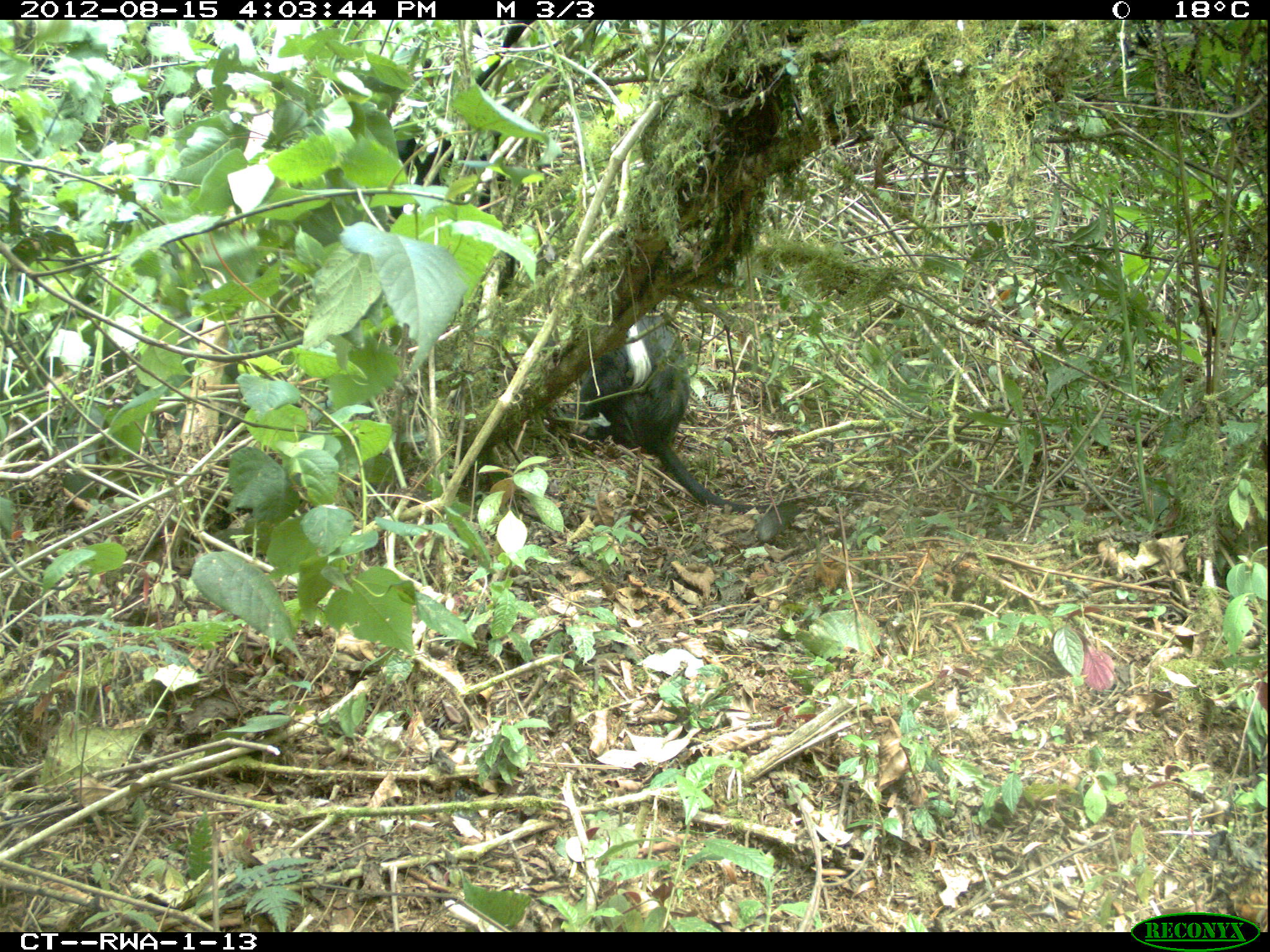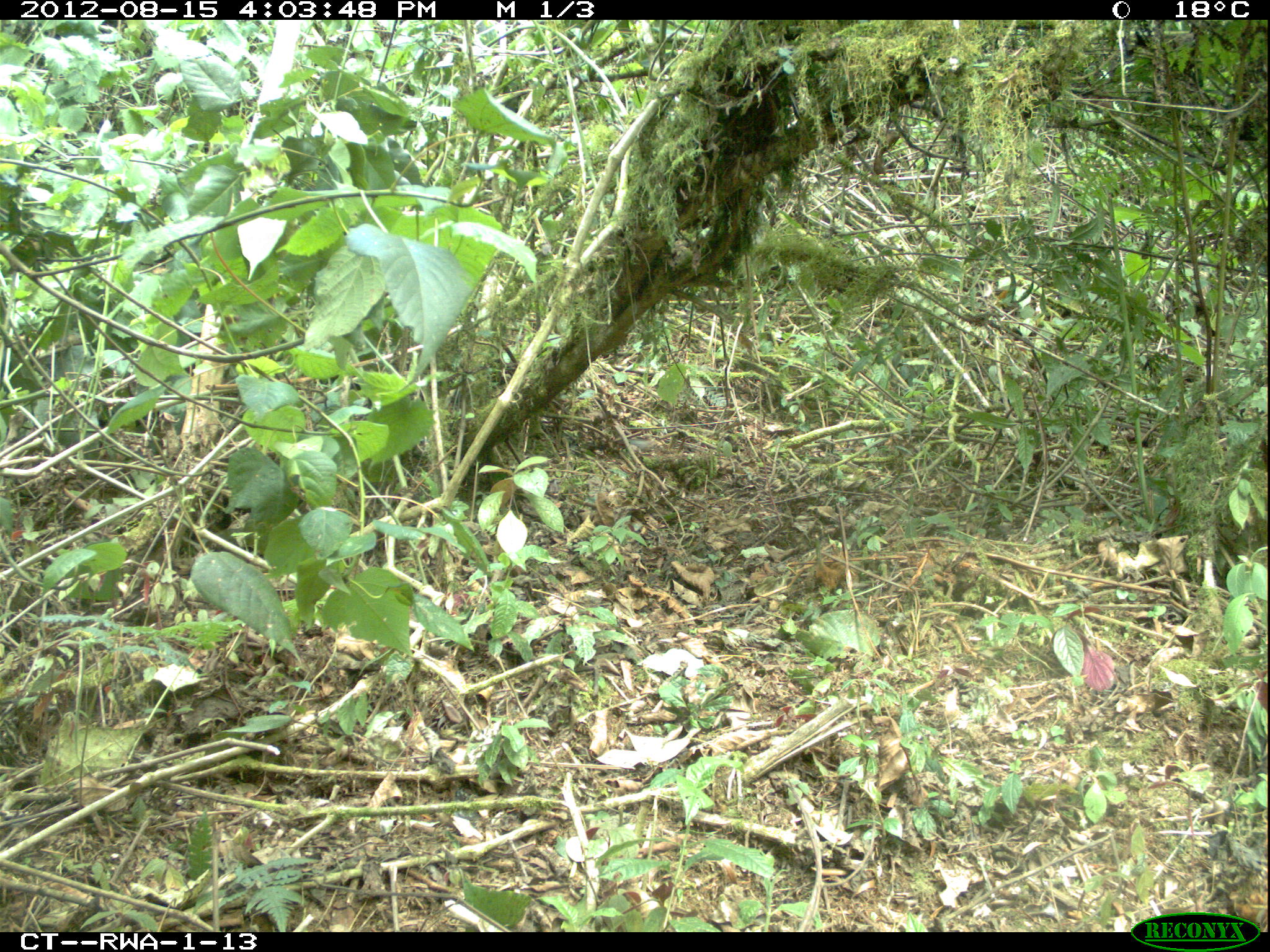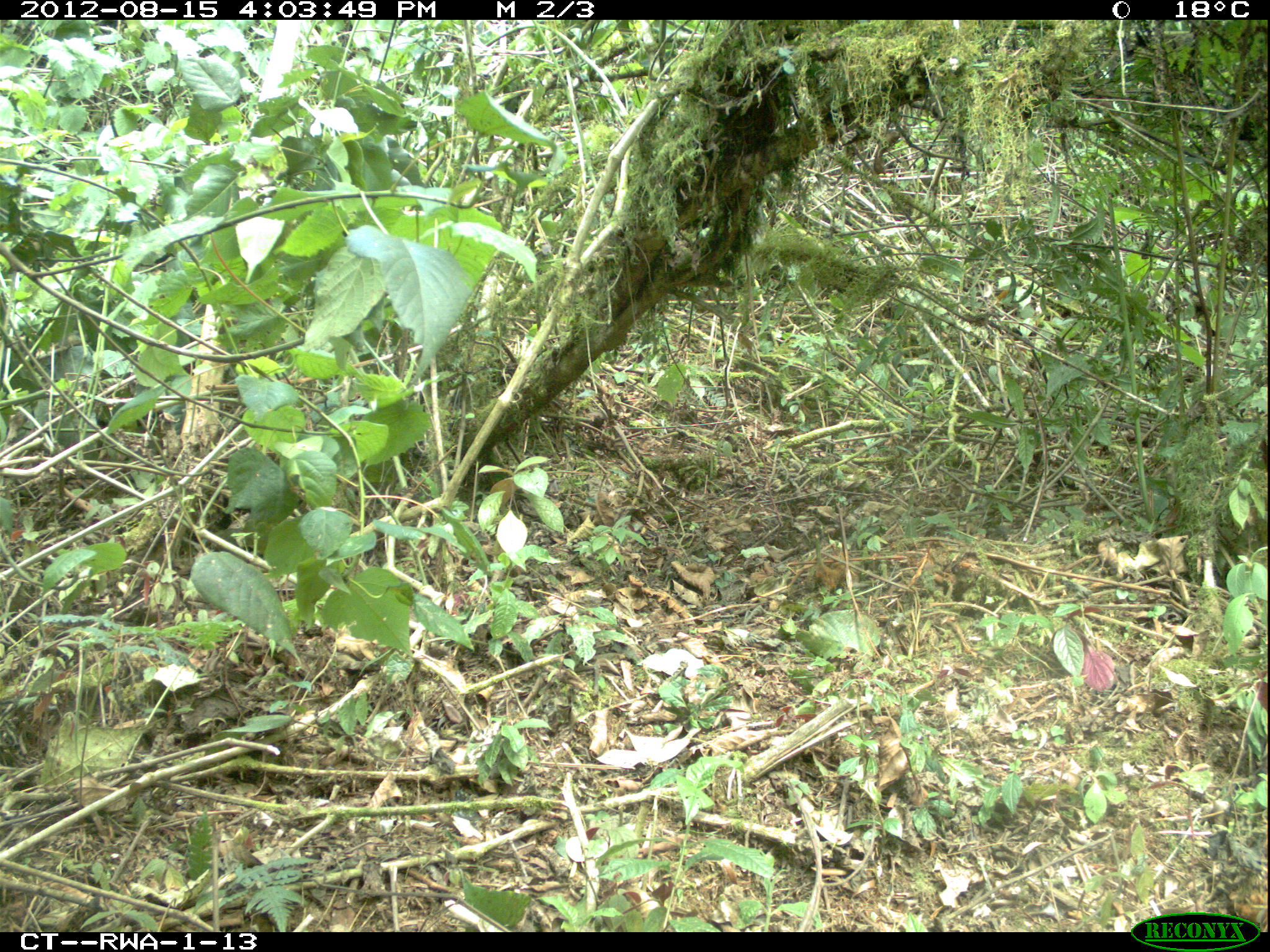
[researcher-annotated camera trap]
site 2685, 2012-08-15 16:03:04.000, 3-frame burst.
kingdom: Animalia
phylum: Chordata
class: Mammalia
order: Primates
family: Cercopithecidae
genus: Colobus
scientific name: Colobus angolensis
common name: angola colobus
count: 5